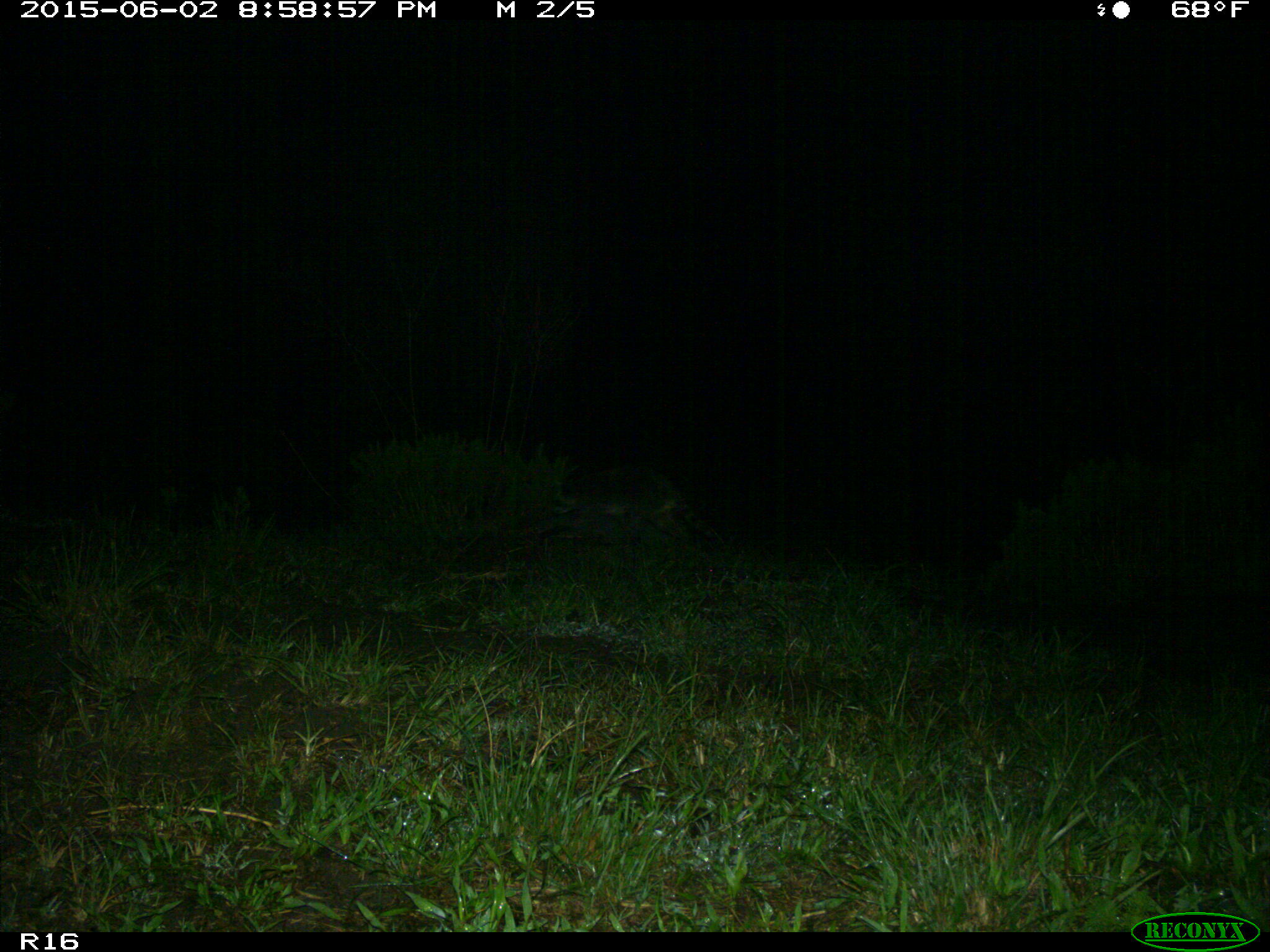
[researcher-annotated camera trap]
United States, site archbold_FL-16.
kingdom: Animalia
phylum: Chordata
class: Mammalia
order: Carnivora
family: Procyonidae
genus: Procyon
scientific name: Procyon lotor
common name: common raccoon